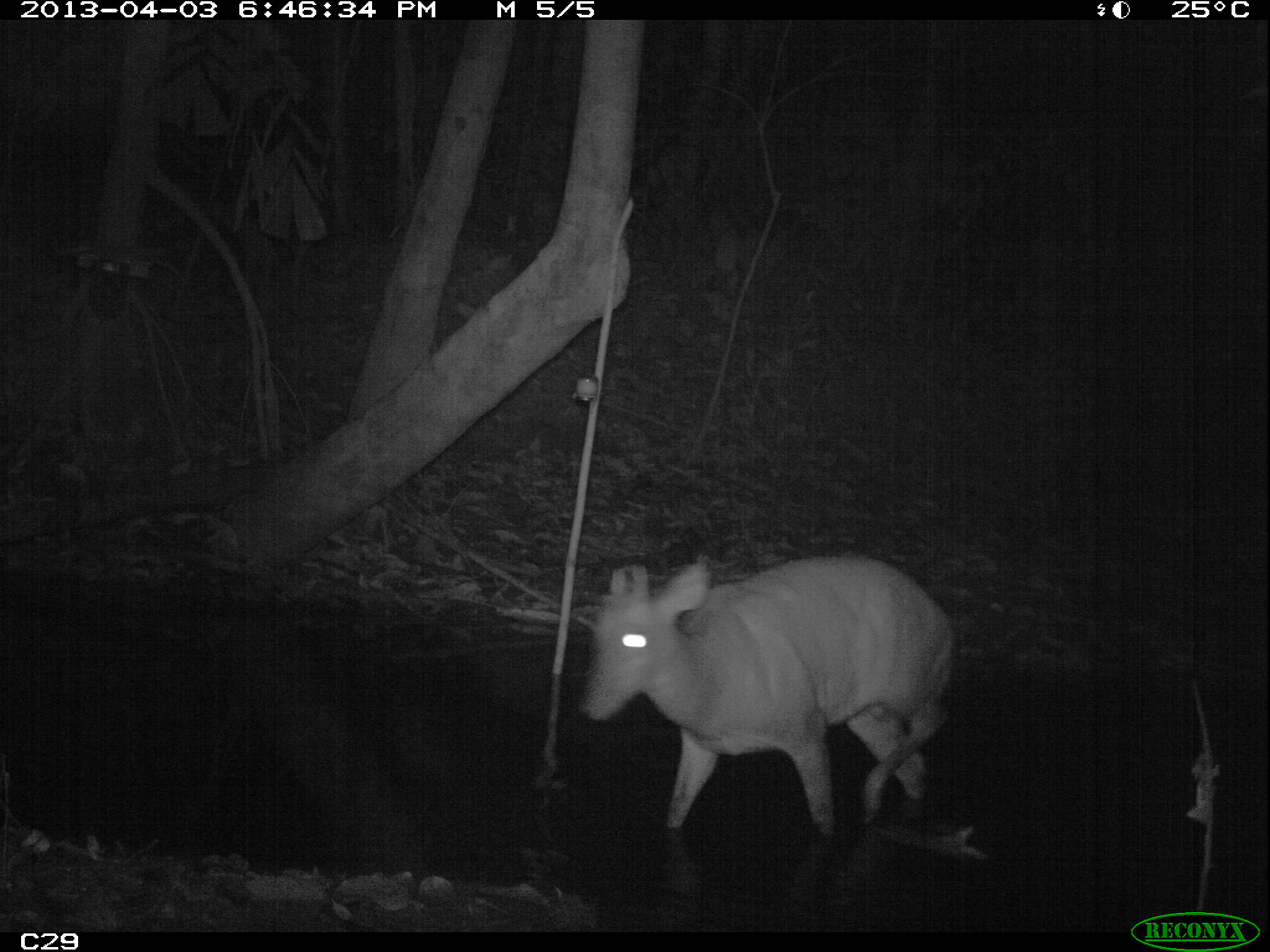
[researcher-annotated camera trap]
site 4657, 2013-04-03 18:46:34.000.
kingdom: Animalia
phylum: Chordata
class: Mammalia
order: Artiodactyla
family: Cervidae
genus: Mazama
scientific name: Mazama americana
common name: red brocket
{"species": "Mazama americana (red brocket)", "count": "1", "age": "adult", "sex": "male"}